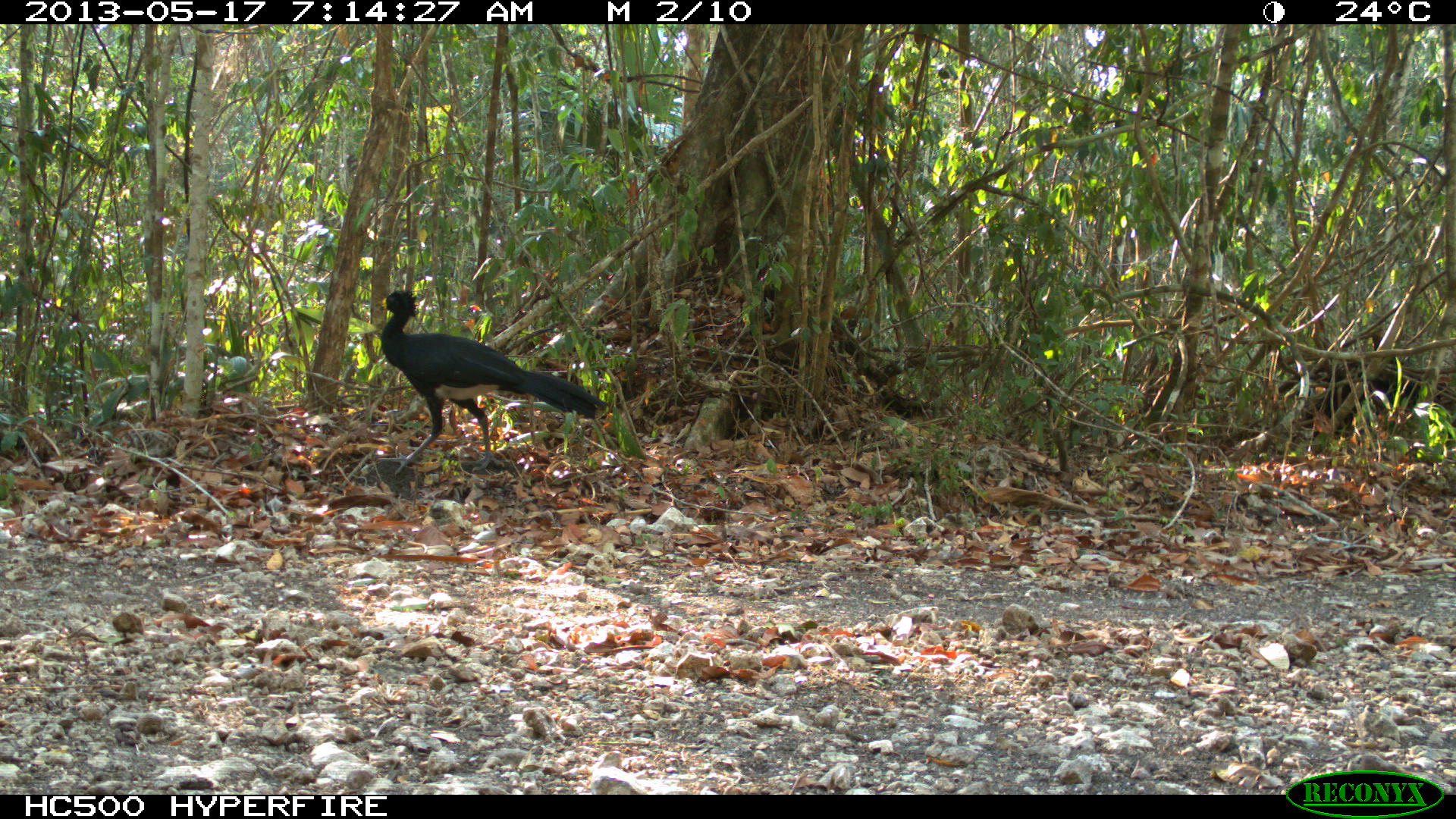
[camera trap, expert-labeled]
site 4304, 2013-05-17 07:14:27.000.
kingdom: Animalia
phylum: Chordata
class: Aves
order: Galliformes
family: Cracidae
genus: Crax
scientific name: Crax rubra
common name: great curassow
Crax rubra (great curassow), count 1, sex male.